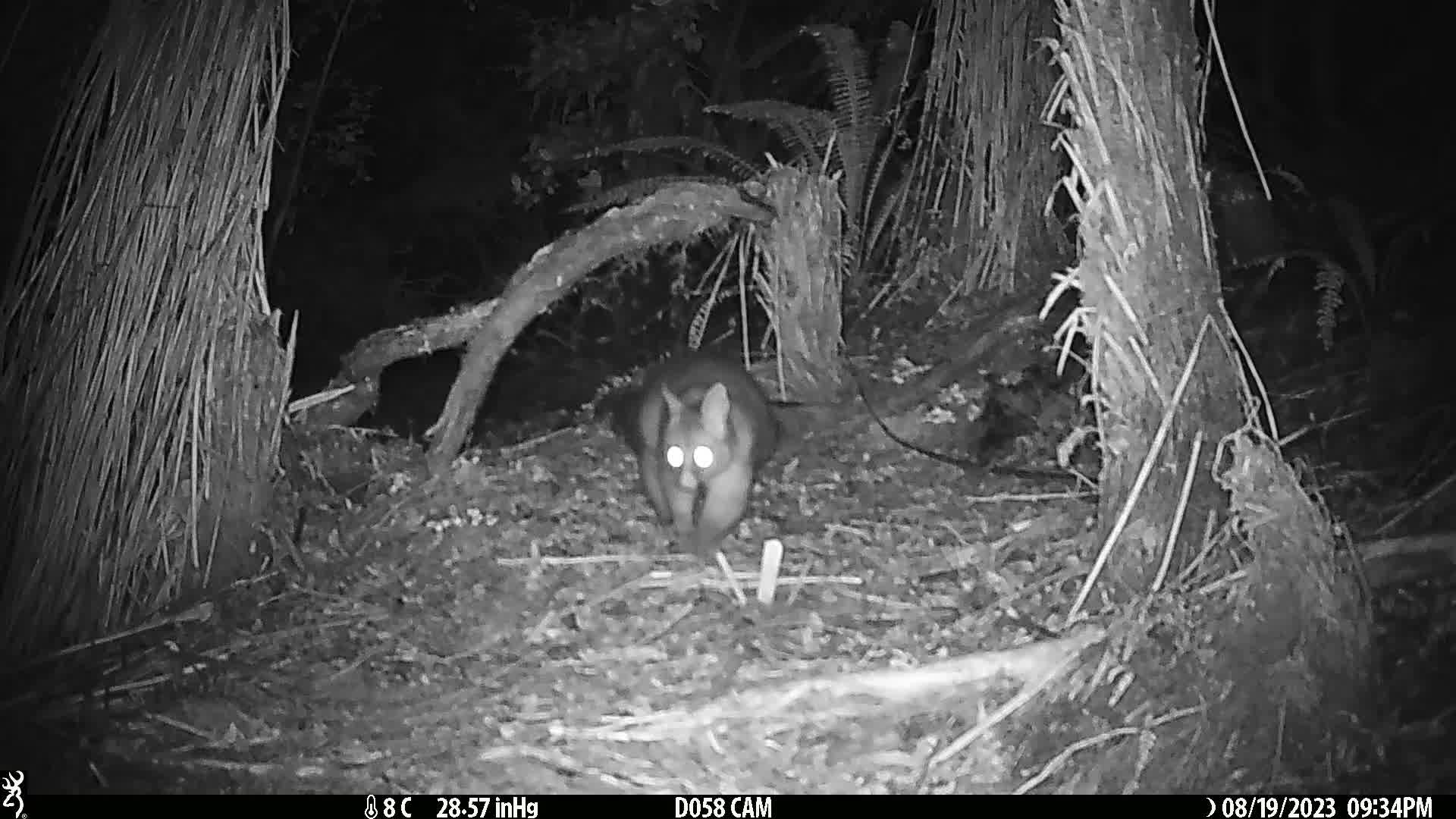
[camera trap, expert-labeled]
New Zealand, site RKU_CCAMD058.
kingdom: Animalia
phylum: Chordata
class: Mammalia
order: Diprotodontia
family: Phalangeridae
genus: Trichosurus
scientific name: Trichosurus vulpecula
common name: common brushtail possum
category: possum